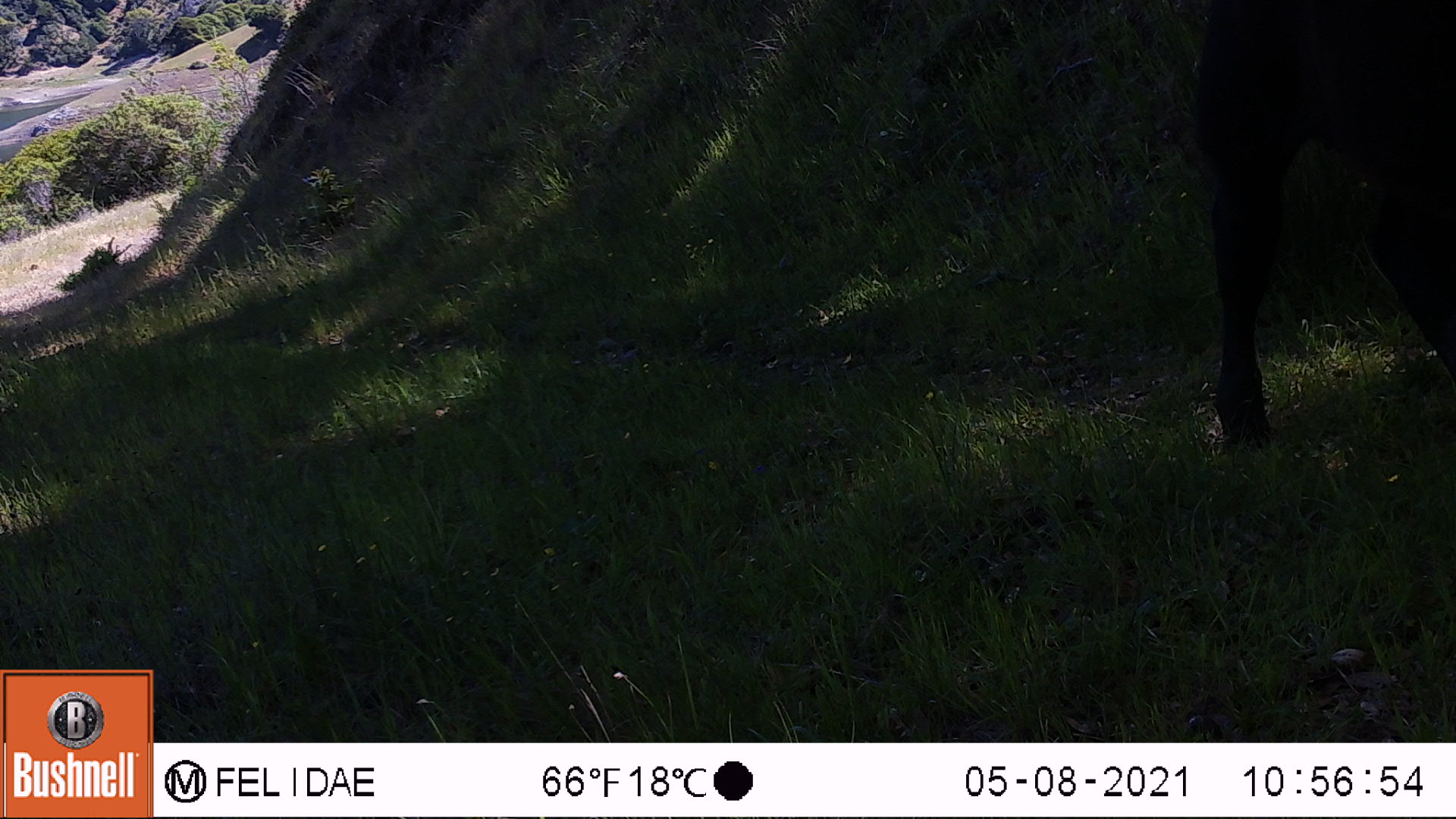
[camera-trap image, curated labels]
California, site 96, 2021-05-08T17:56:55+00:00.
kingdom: Animalia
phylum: Chordata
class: Mammalia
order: Artiodactyla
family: Bovidae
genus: Bos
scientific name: Bos taurus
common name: domestic cattle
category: cattle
Cattle (domestic cattle) (Bos taurus).